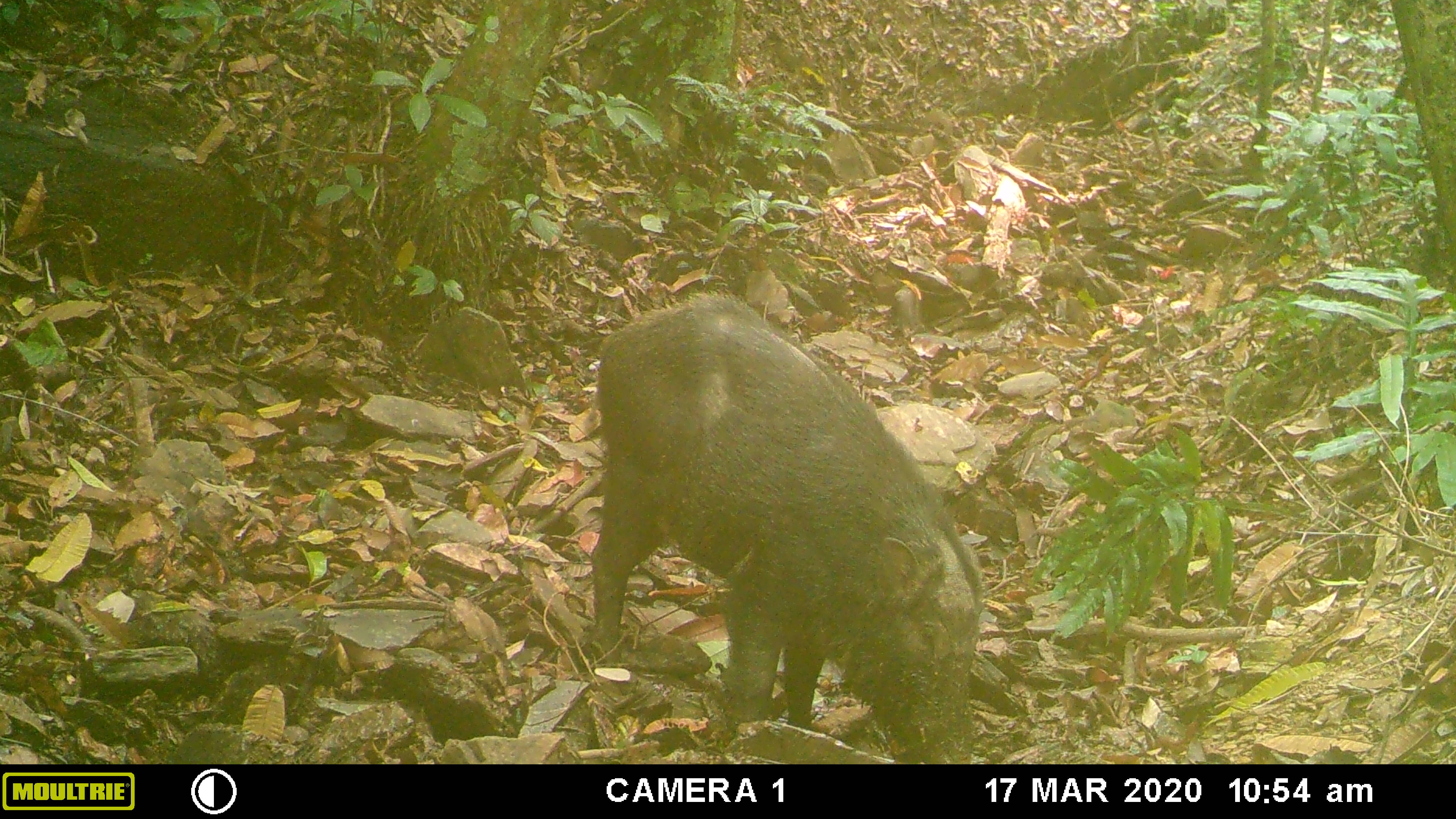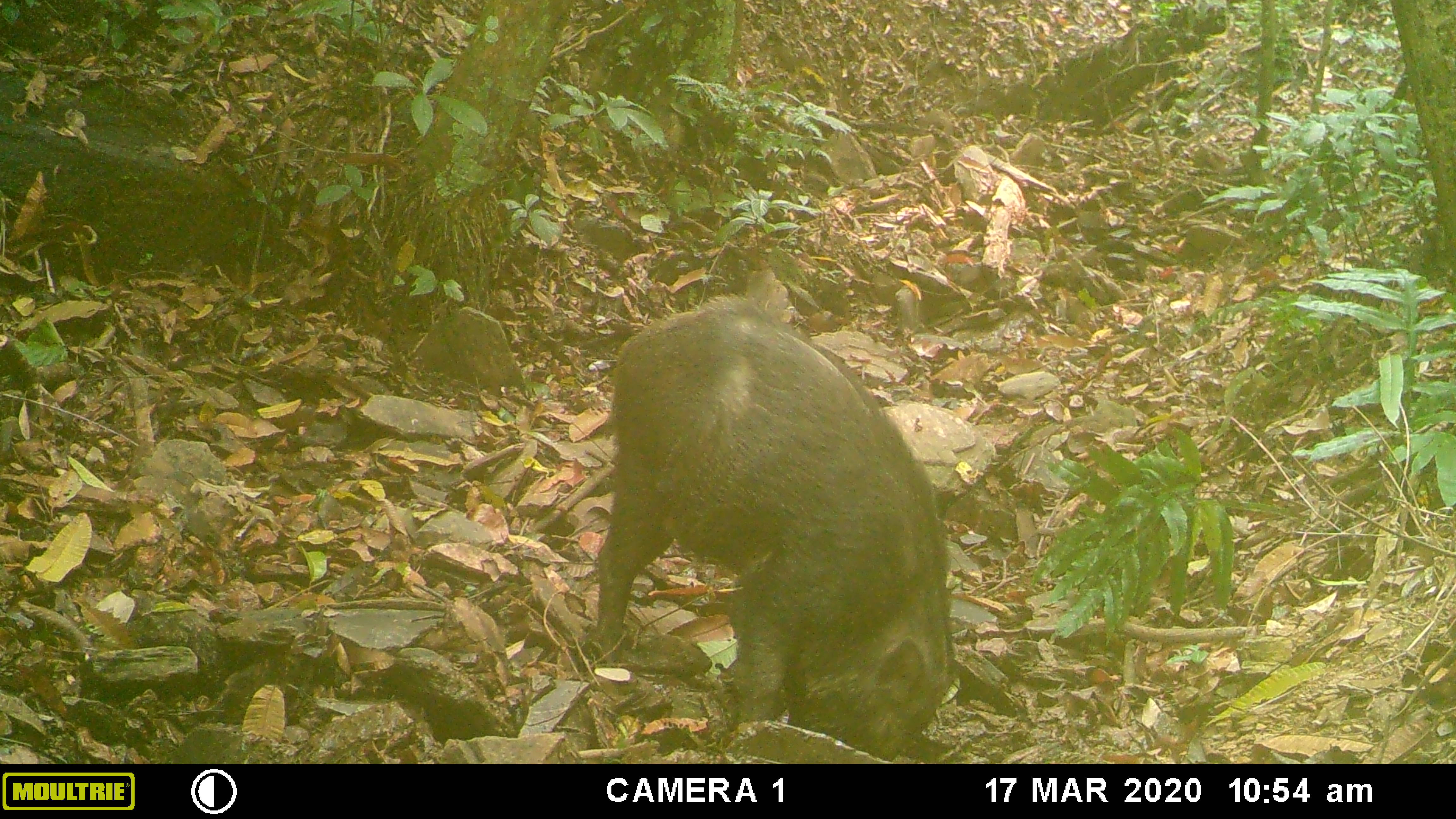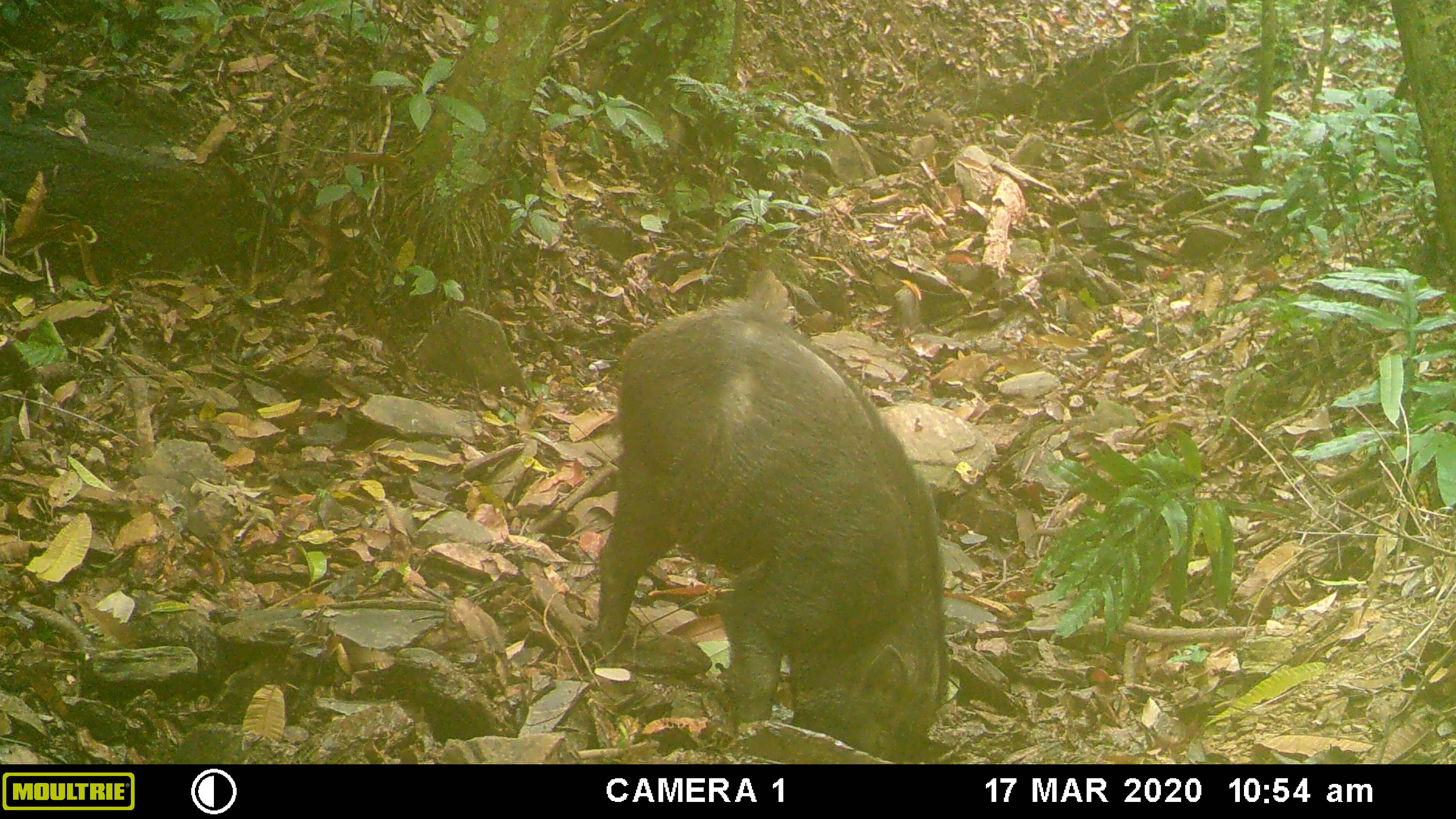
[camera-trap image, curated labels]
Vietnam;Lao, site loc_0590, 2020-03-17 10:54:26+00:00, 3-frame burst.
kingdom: Animalia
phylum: Chordata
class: Mammalia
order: Artiodactyla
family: Suidae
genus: Sus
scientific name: Sus scrofa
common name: eurasian wild pig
Eurasian wild pig (Sus scrofa). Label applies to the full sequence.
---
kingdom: Animalia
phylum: Chordata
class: Aves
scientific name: Aves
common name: bird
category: unidentified bird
Unidentified bird (bird) (Aves). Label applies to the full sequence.